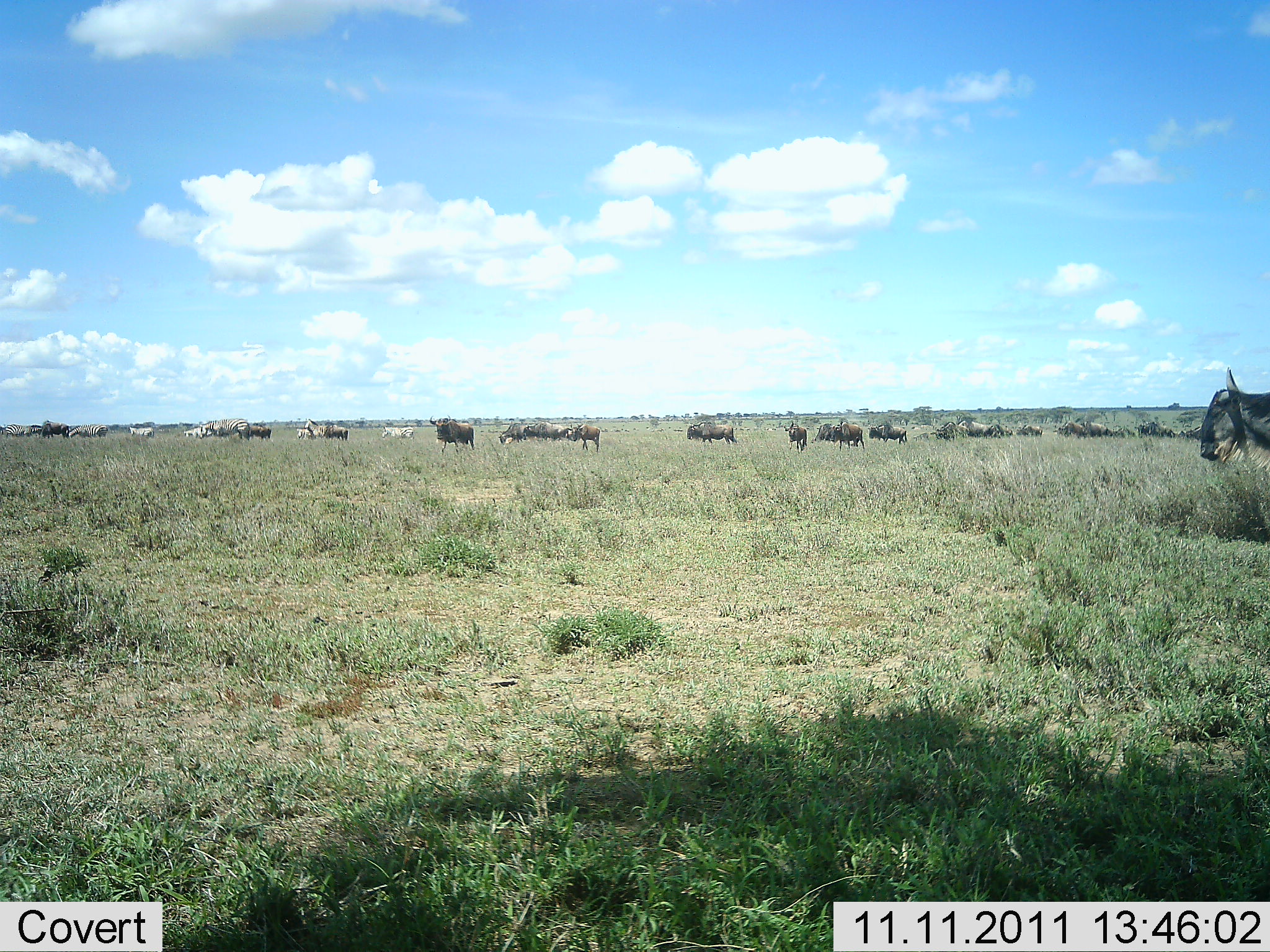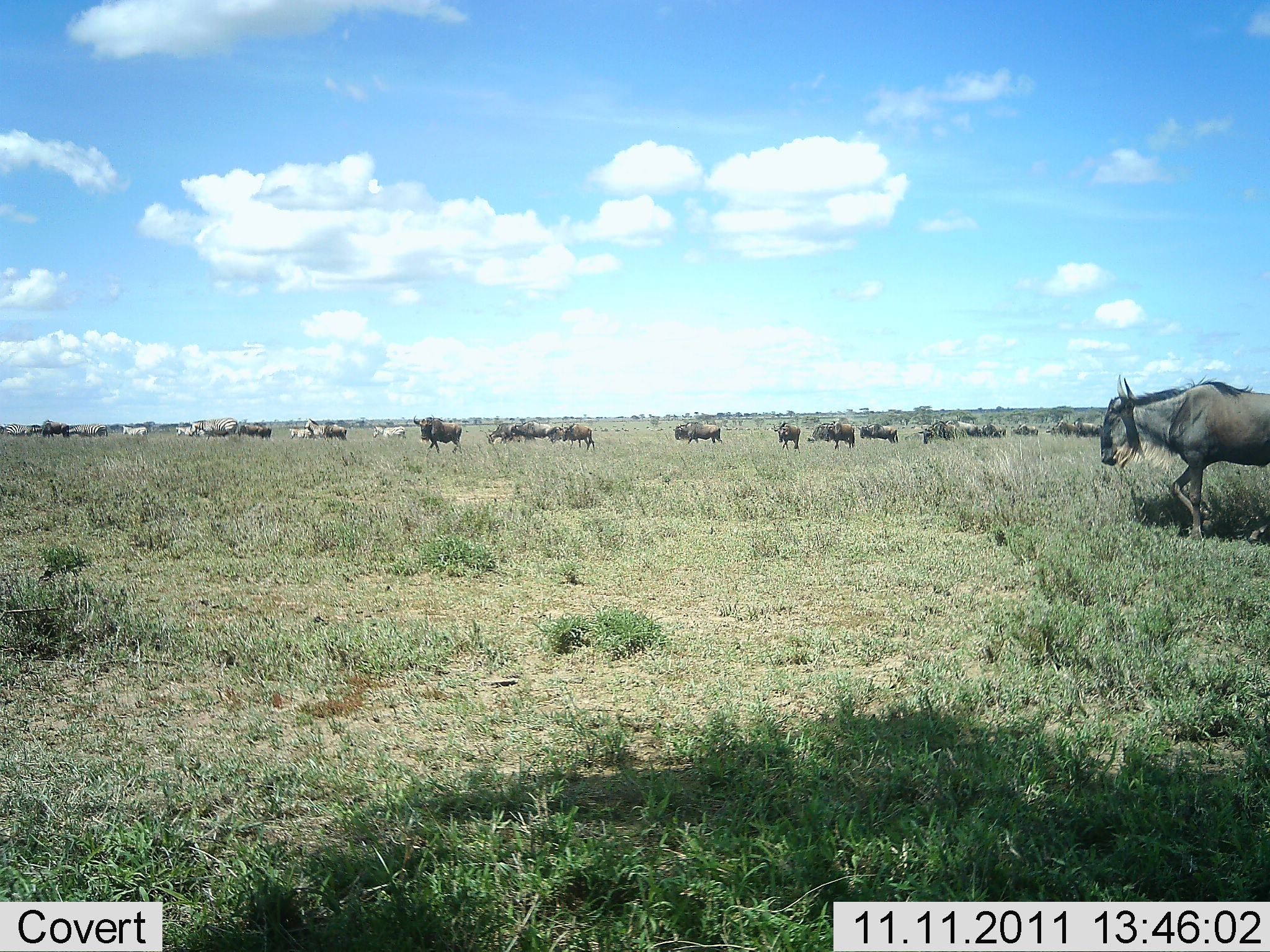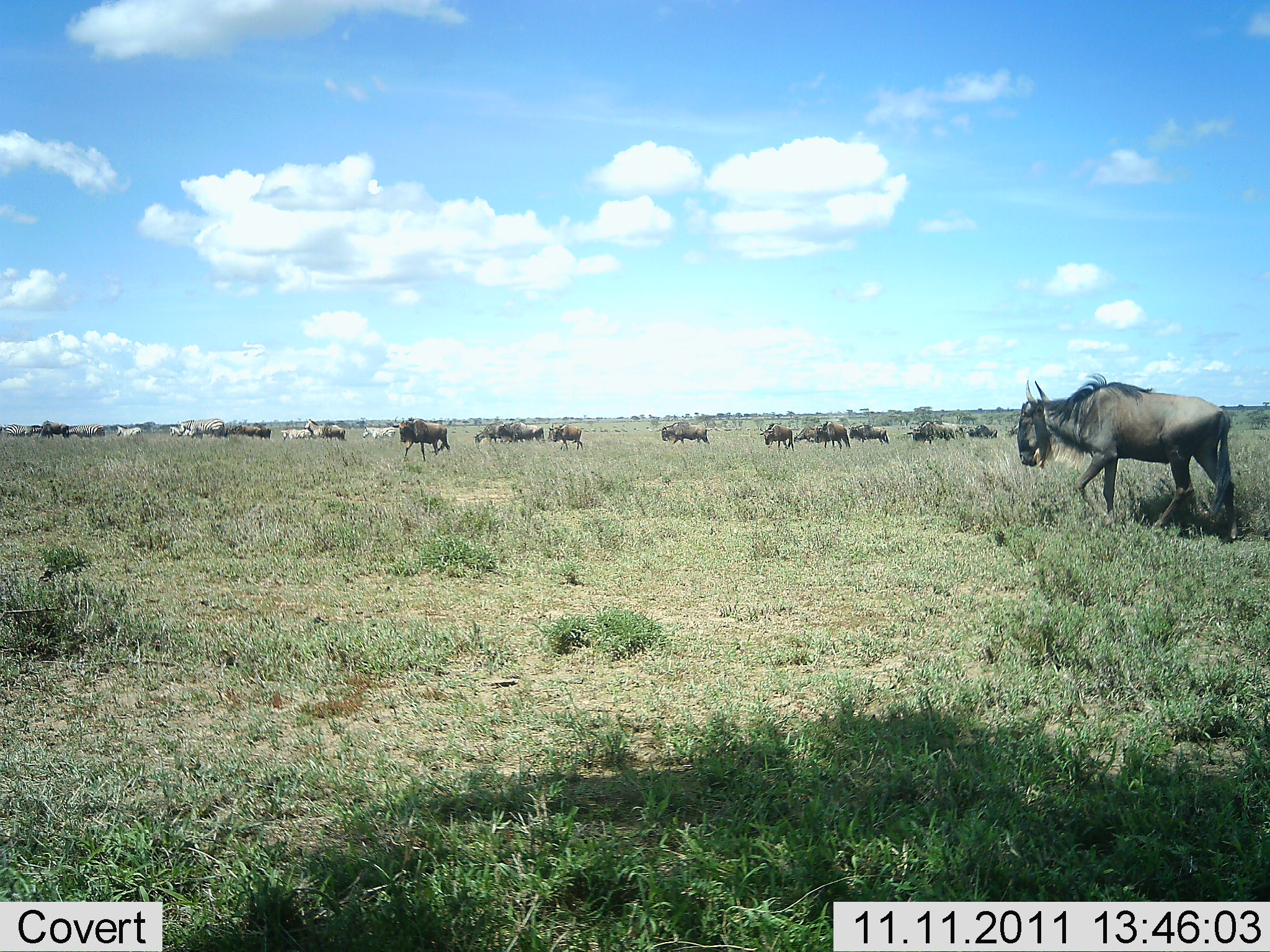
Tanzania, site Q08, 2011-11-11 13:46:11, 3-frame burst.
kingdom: Animalia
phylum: Chordata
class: Mammalia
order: Artiodactyla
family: Bovidae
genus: Connochaetes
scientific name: Connochaetes taurinus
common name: blue wildebeest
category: wildebeest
Wildebeest (blue wildebeest) (Connochaetes taurinus), count 11-50. Behavior (volunteer vote fractions): standing 21%, resting 0%, moving 93%, interacting 0%. Young present (vote fraction): 0%. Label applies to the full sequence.